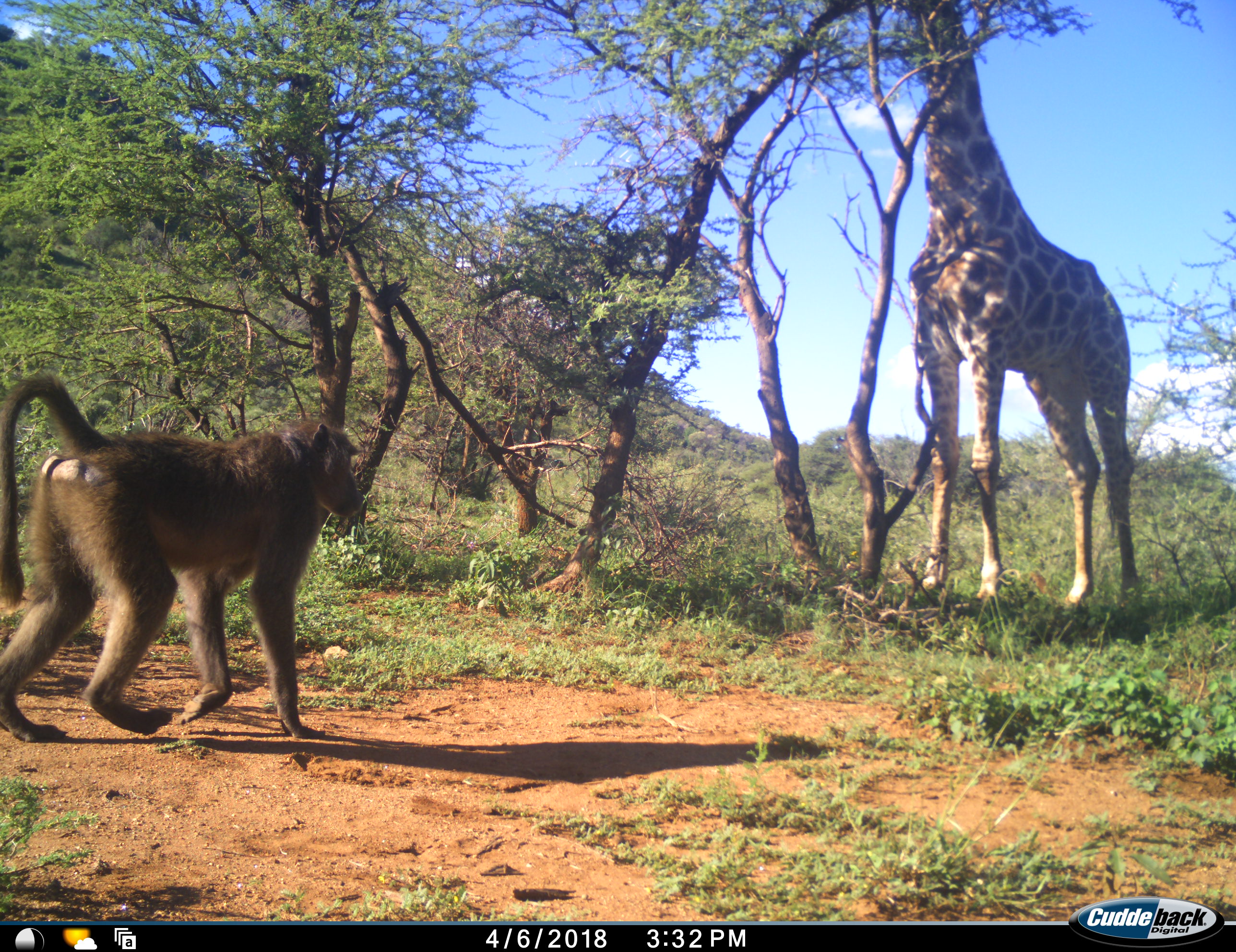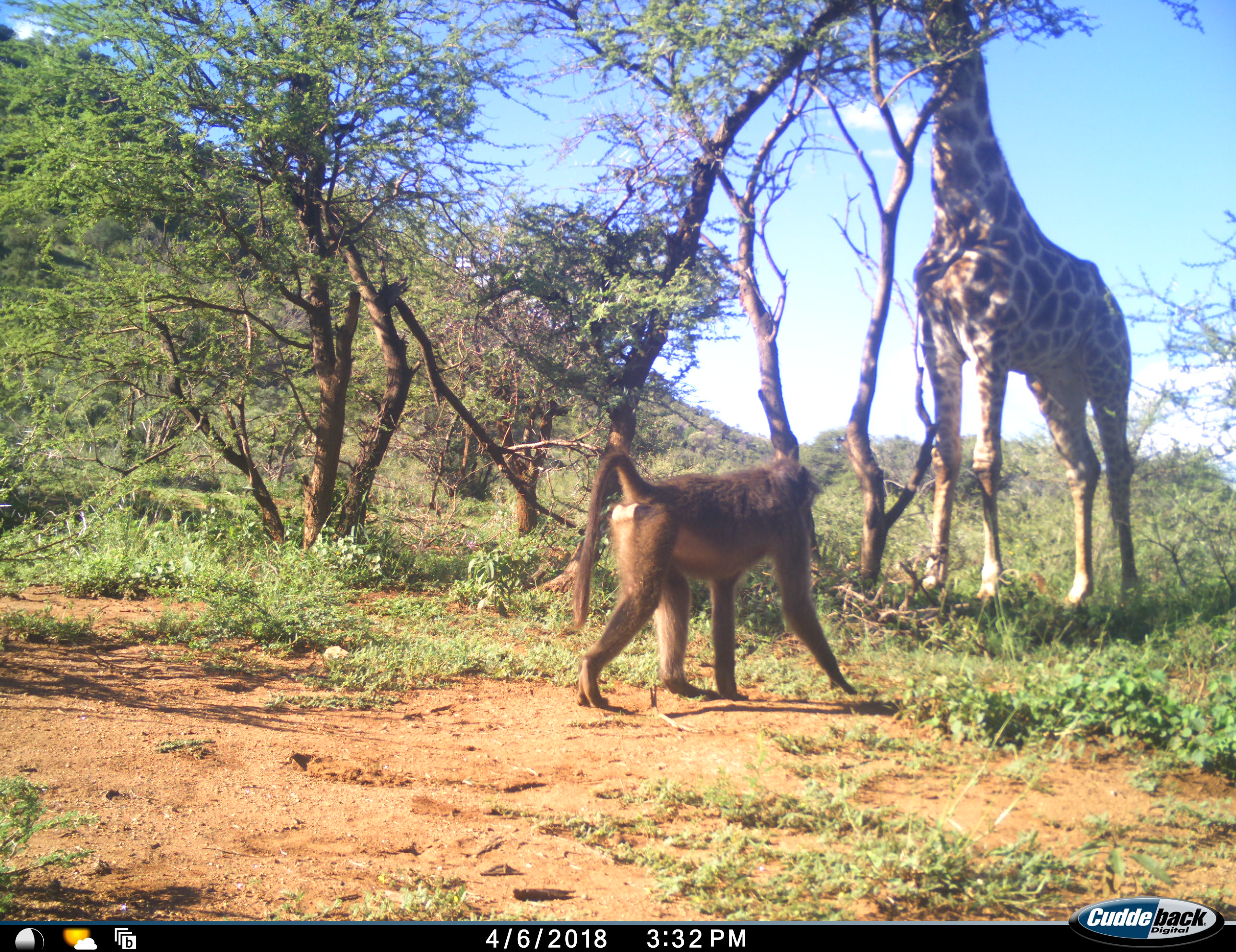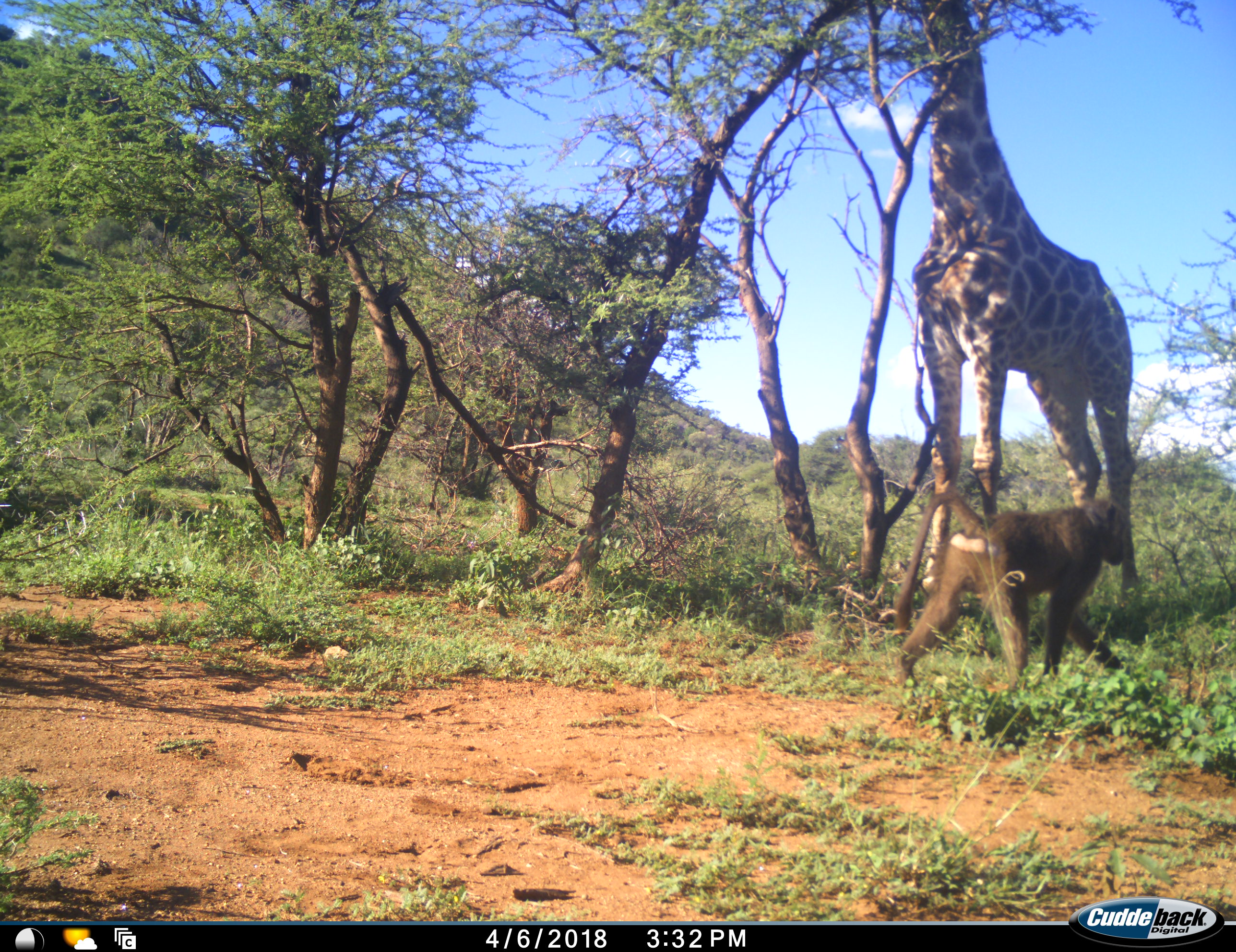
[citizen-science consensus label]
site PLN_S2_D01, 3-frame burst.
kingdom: Animalia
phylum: Chordata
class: Mammalia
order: Primates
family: Cercopithecidae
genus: Papio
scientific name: Papio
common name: baboon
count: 1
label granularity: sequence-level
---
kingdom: Animalia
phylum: Chordata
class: Mammalia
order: Artiodactyla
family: Giraffidae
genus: Giraffa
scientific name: Giraffa camelopardalis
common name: giraffe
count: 1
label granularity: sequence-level